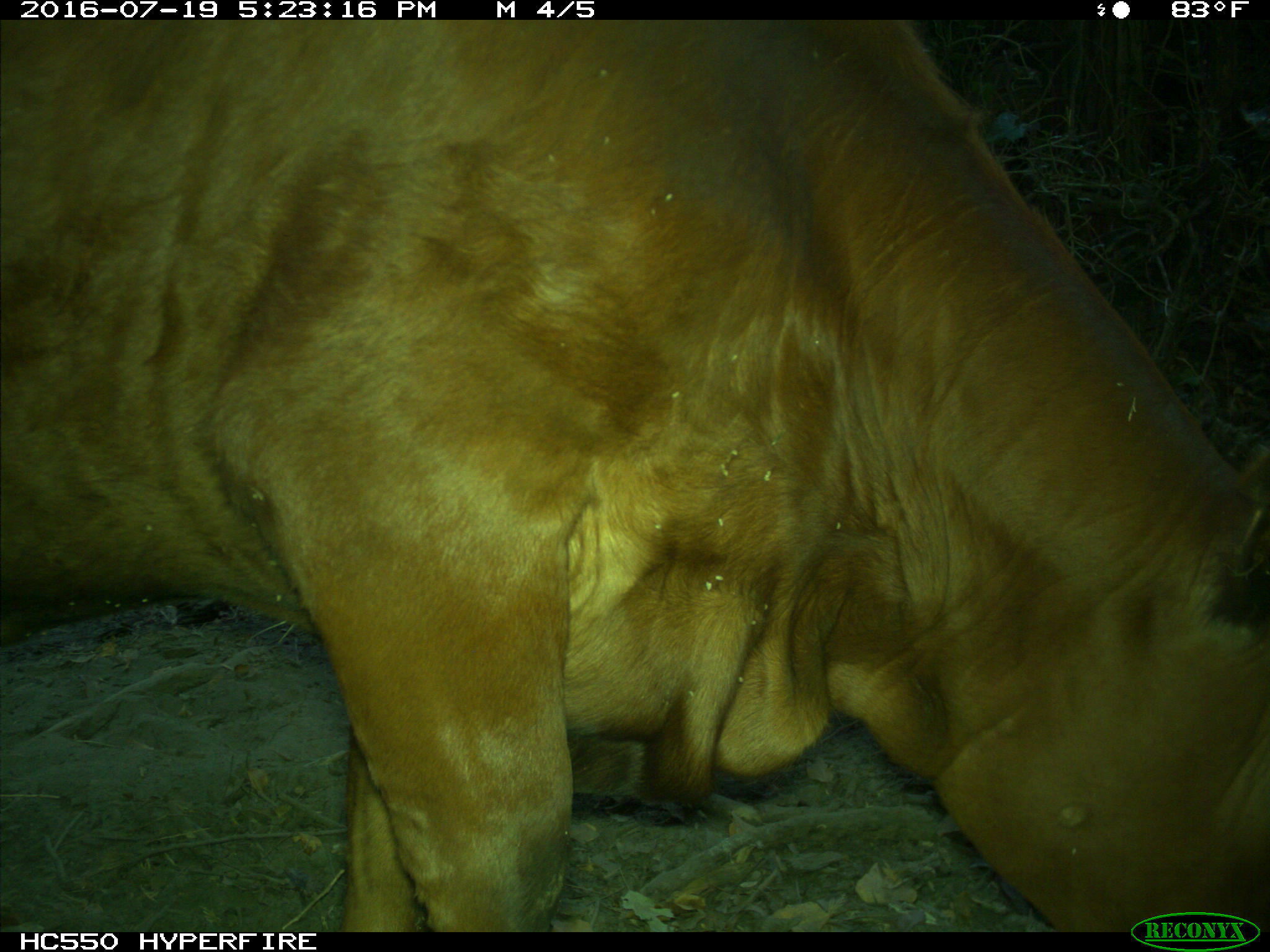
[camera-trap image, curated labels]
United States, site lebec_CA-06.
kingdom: Animalia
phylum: Chordata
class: Mammalia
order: Artiodactyla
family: Bovidae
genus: Bos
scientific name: Bos taurus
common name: domestic cow